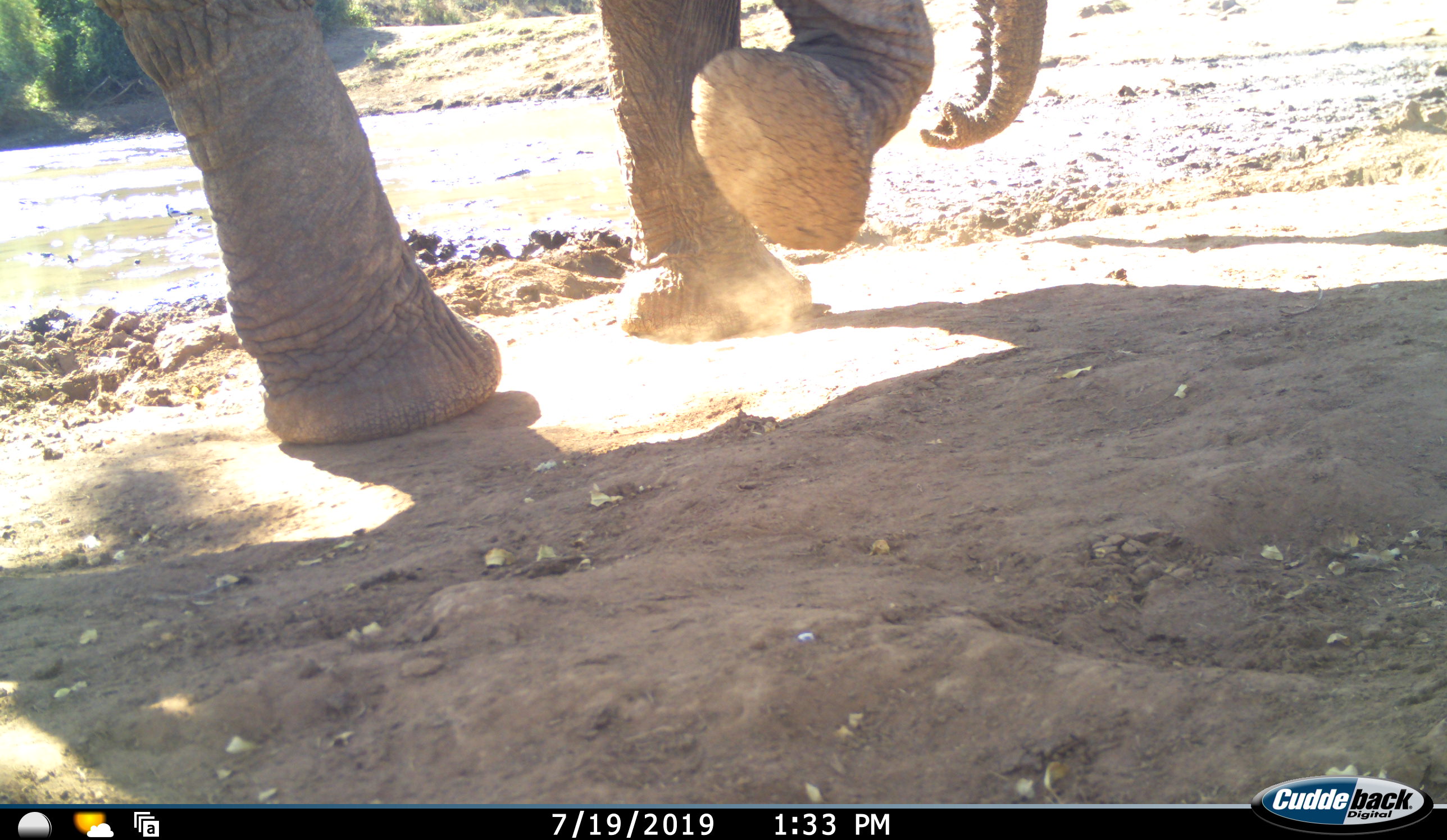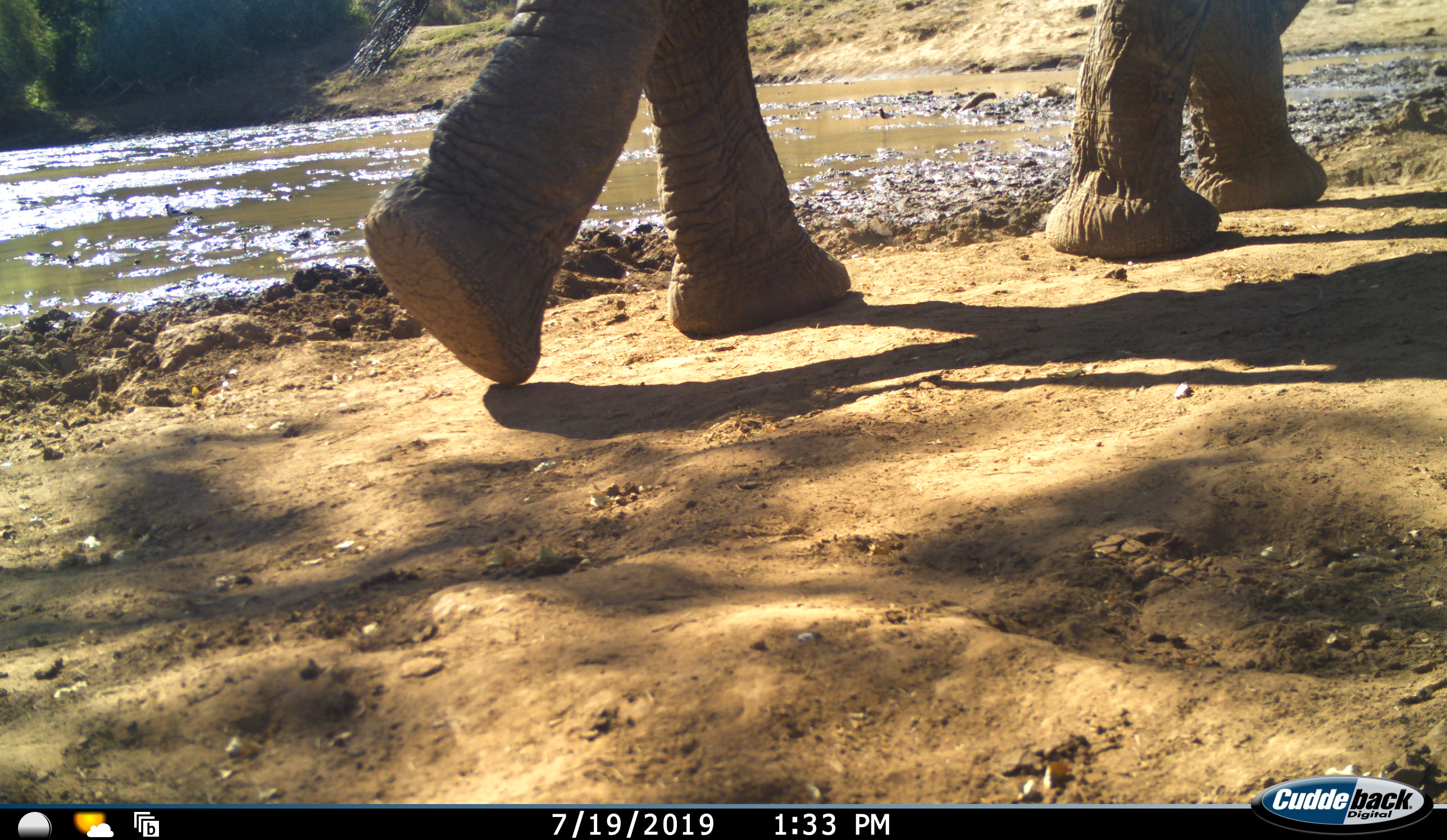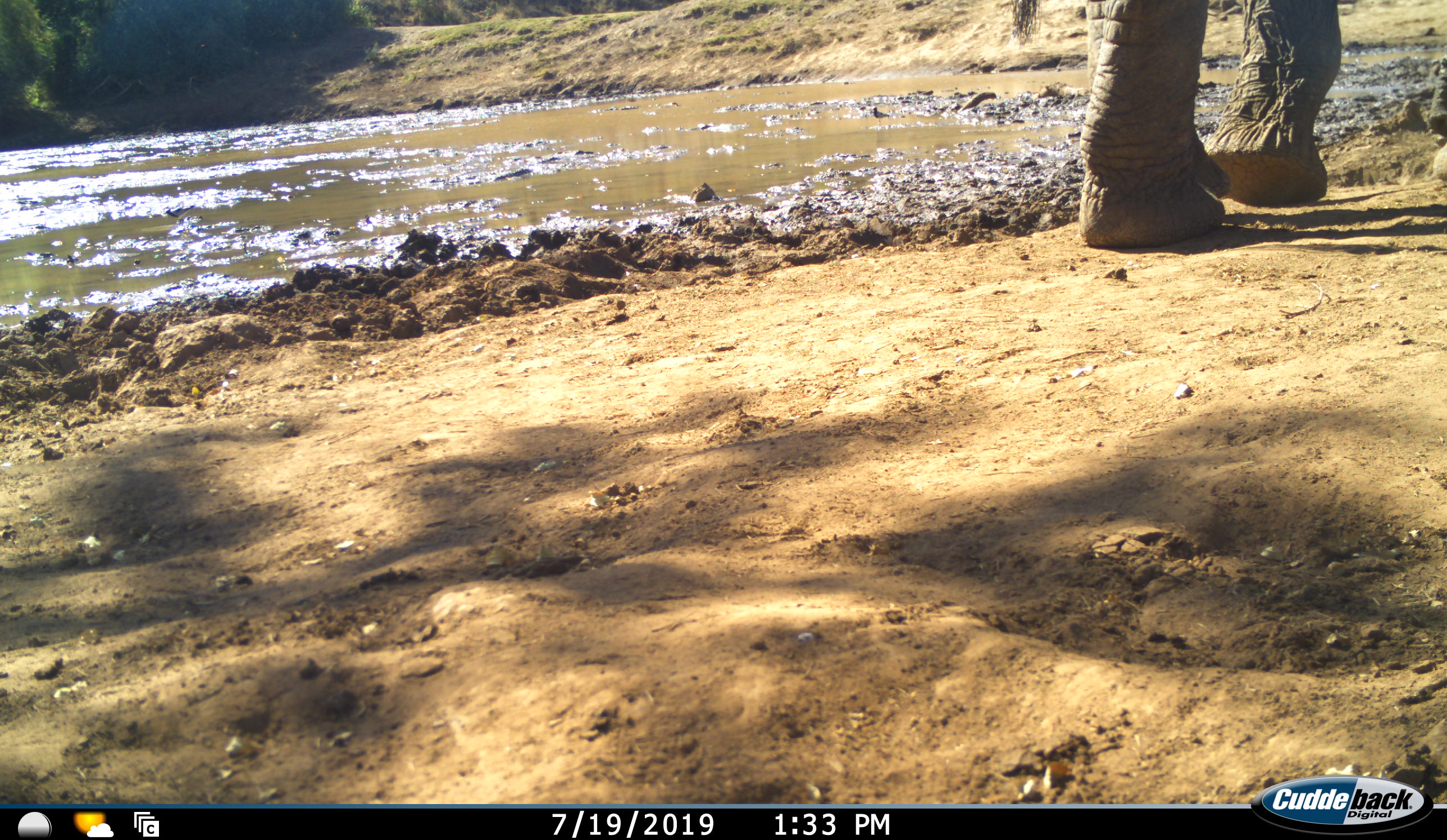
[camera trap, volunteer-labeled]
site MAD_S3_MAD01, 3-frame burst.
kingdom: Animalia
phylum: Chordata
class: Mammalia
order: Proboscidea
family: Elephantidae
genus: Loxodonta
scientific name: Loxodonta africana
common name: african bush elephant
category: elephant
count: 1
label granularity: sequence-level